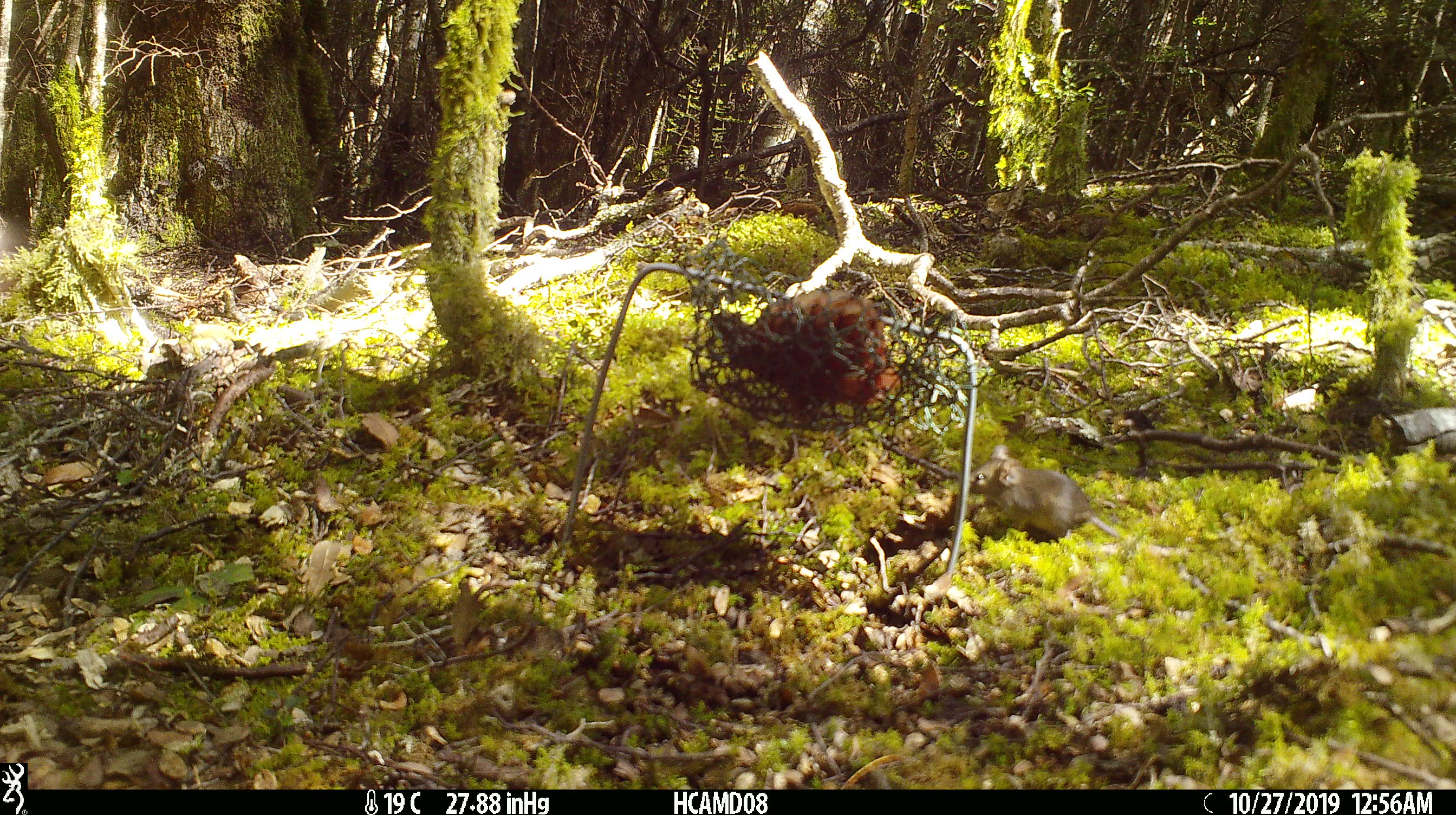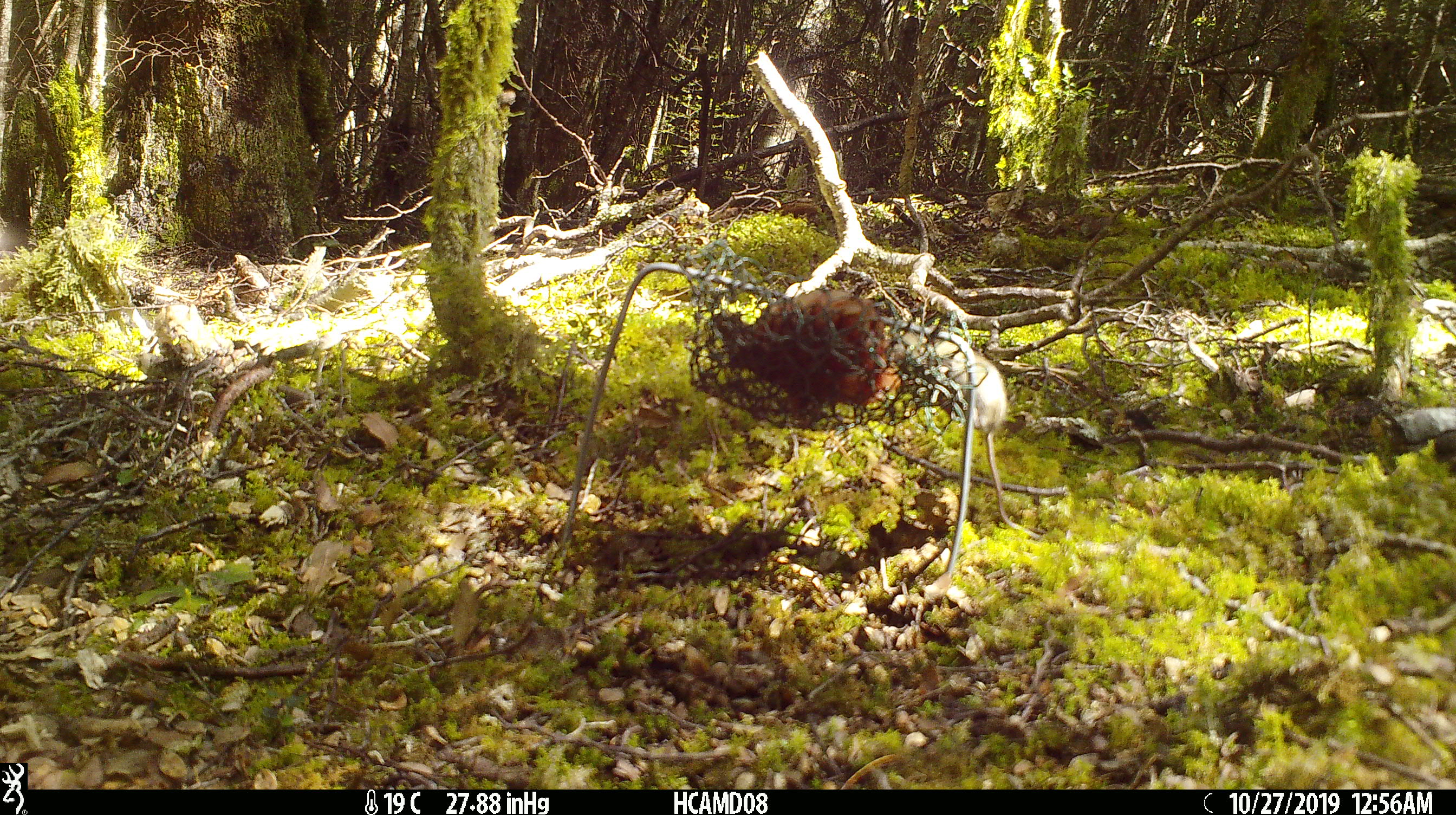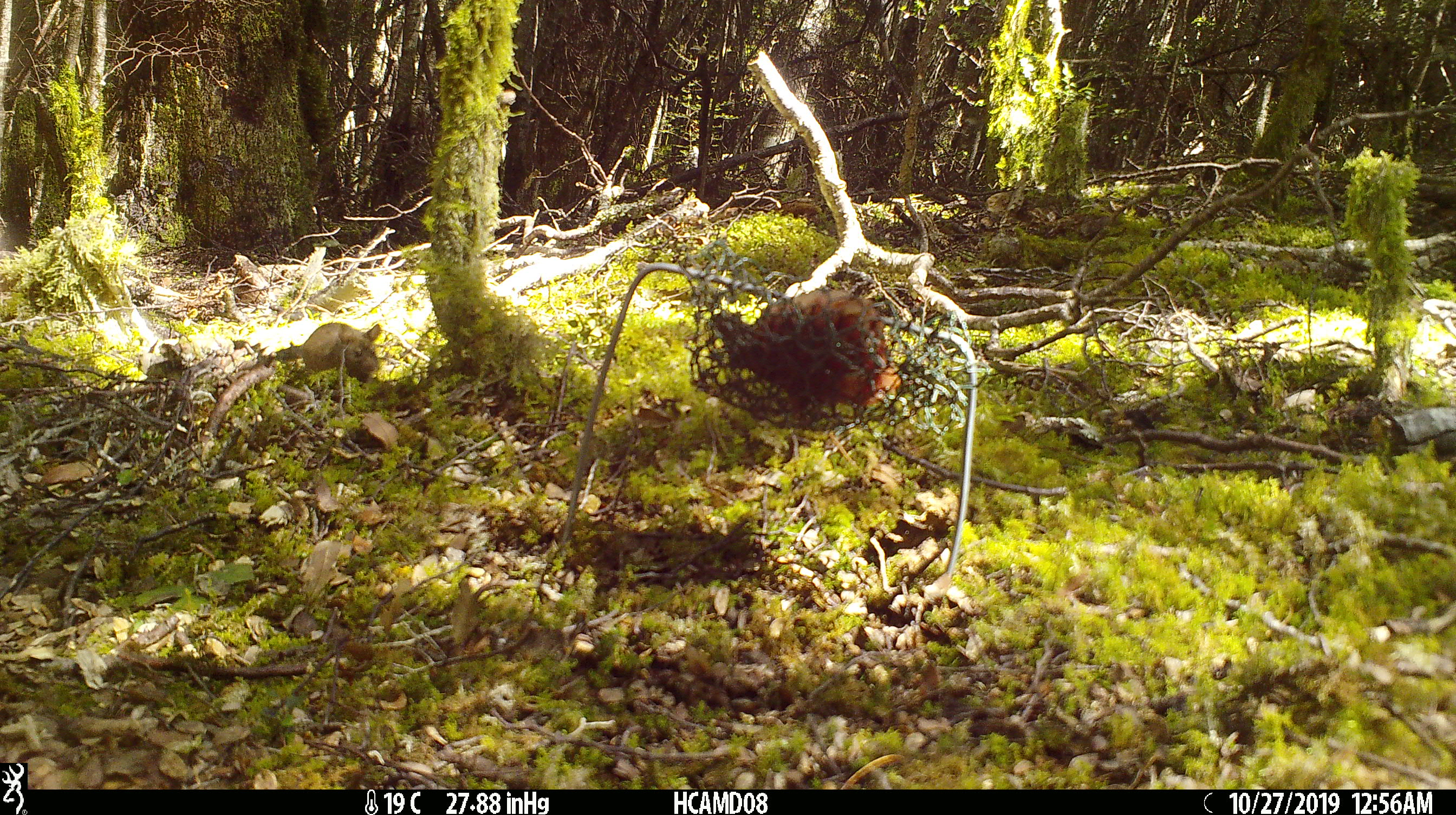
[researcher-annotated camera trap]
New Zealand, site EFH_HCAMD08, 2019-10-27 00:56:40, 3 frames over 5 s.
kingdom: Animalia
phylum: Chordata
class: Mammalia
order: Rodentia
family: Muridae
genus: Mus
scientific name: Mus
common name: mouse